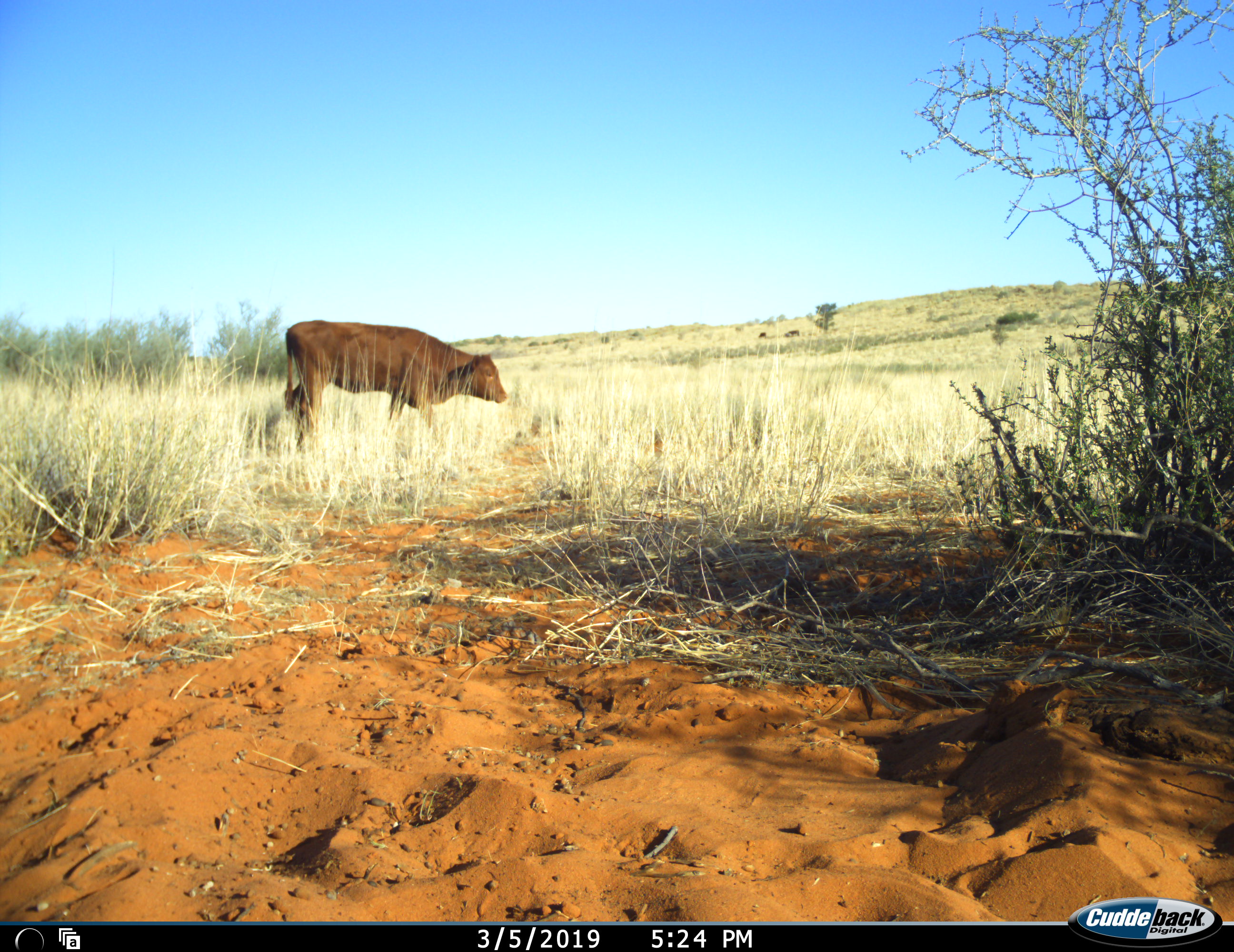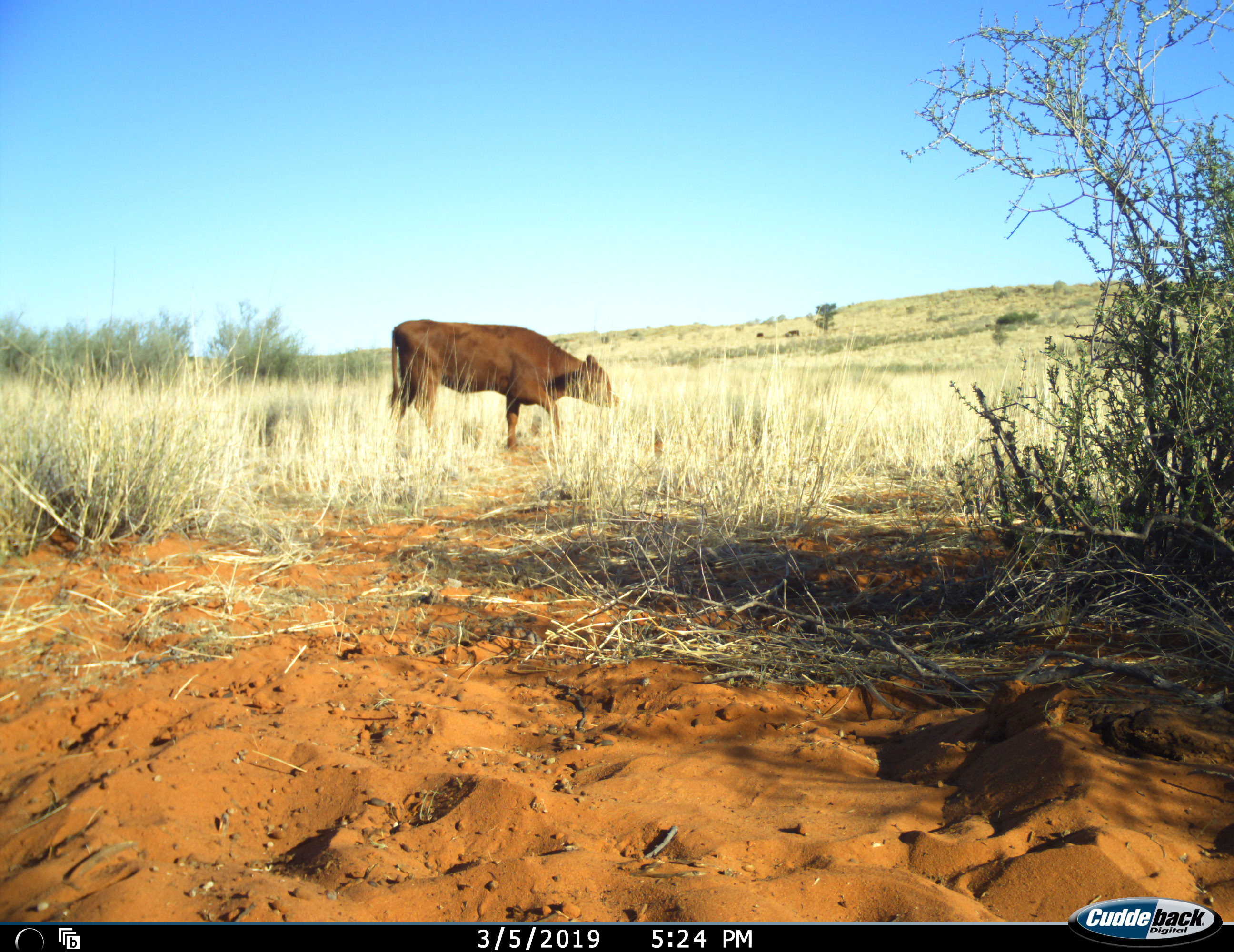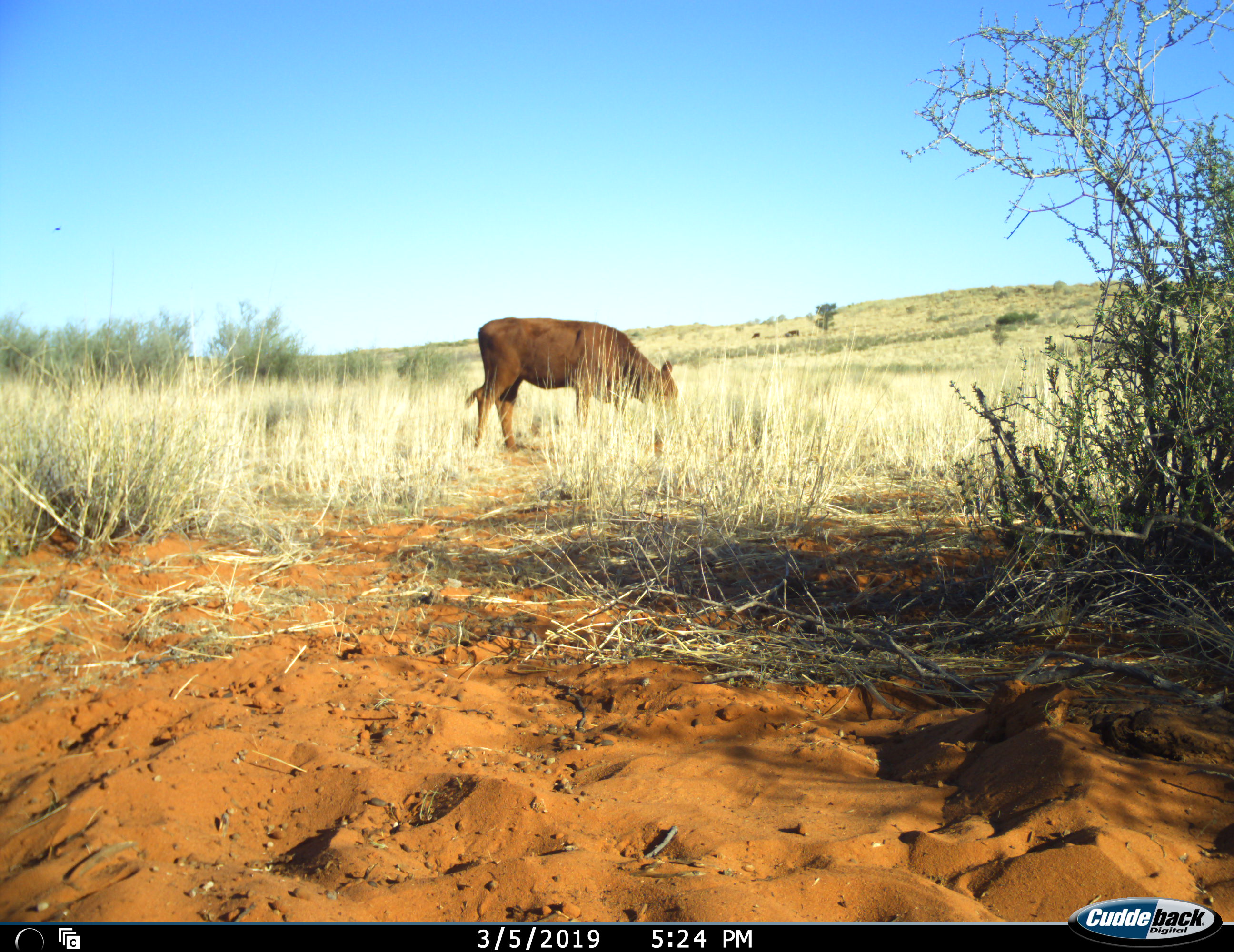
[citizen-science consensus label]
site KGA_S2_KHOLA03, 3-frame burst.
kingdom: Animalia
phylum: Chordata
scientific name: Vertebrata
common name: domestic animal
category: domesticanimal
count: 2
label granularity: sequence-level